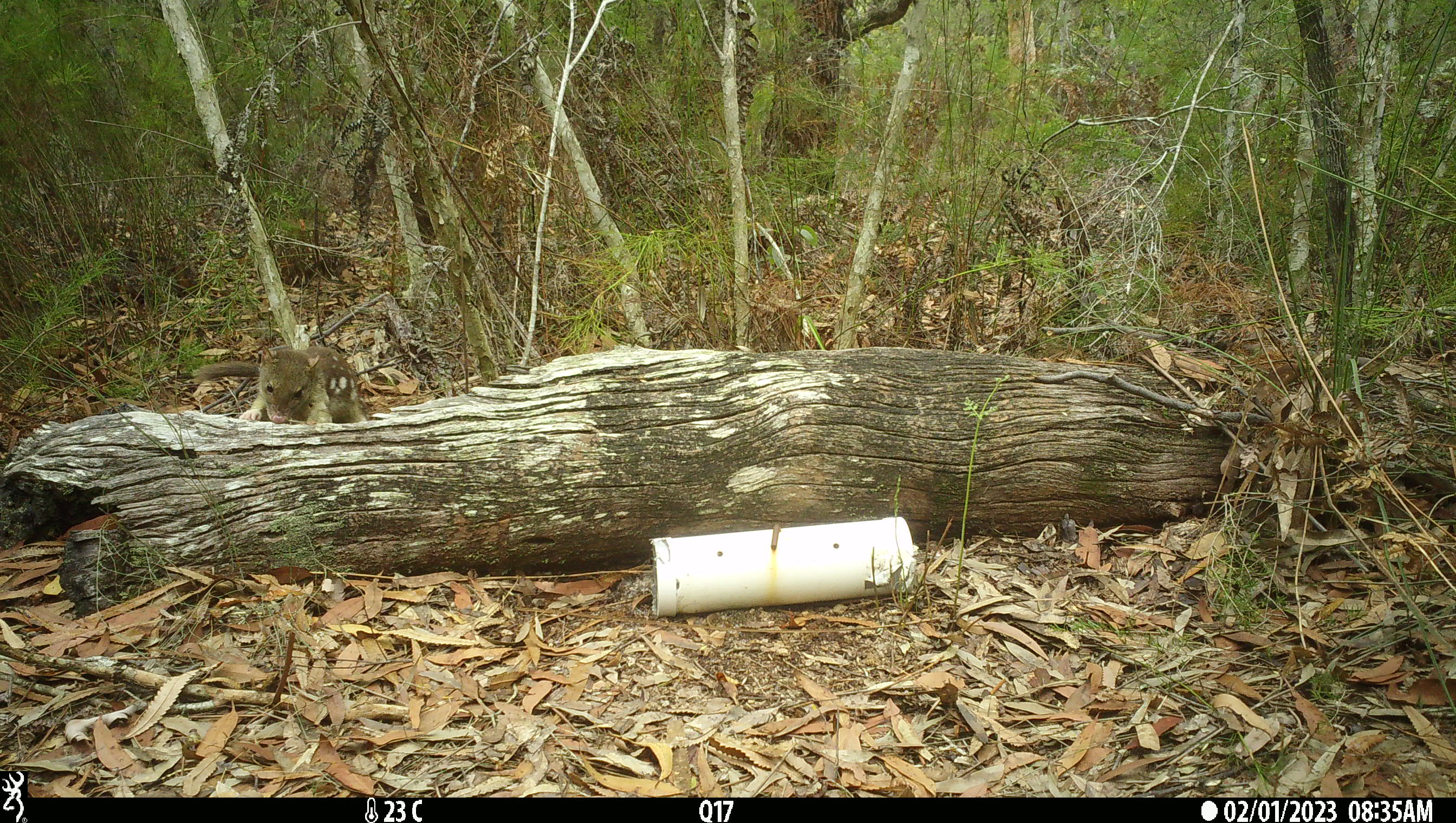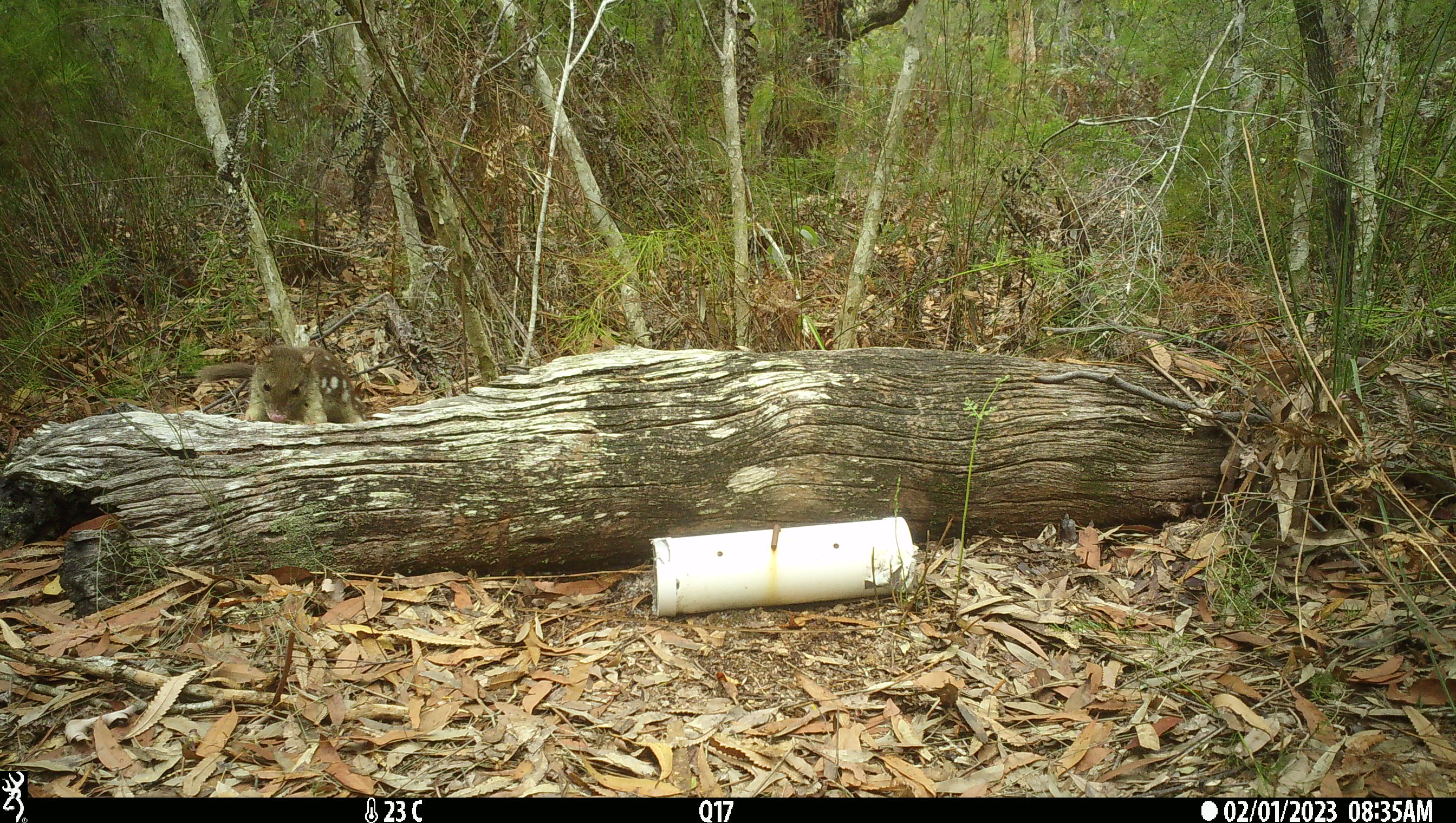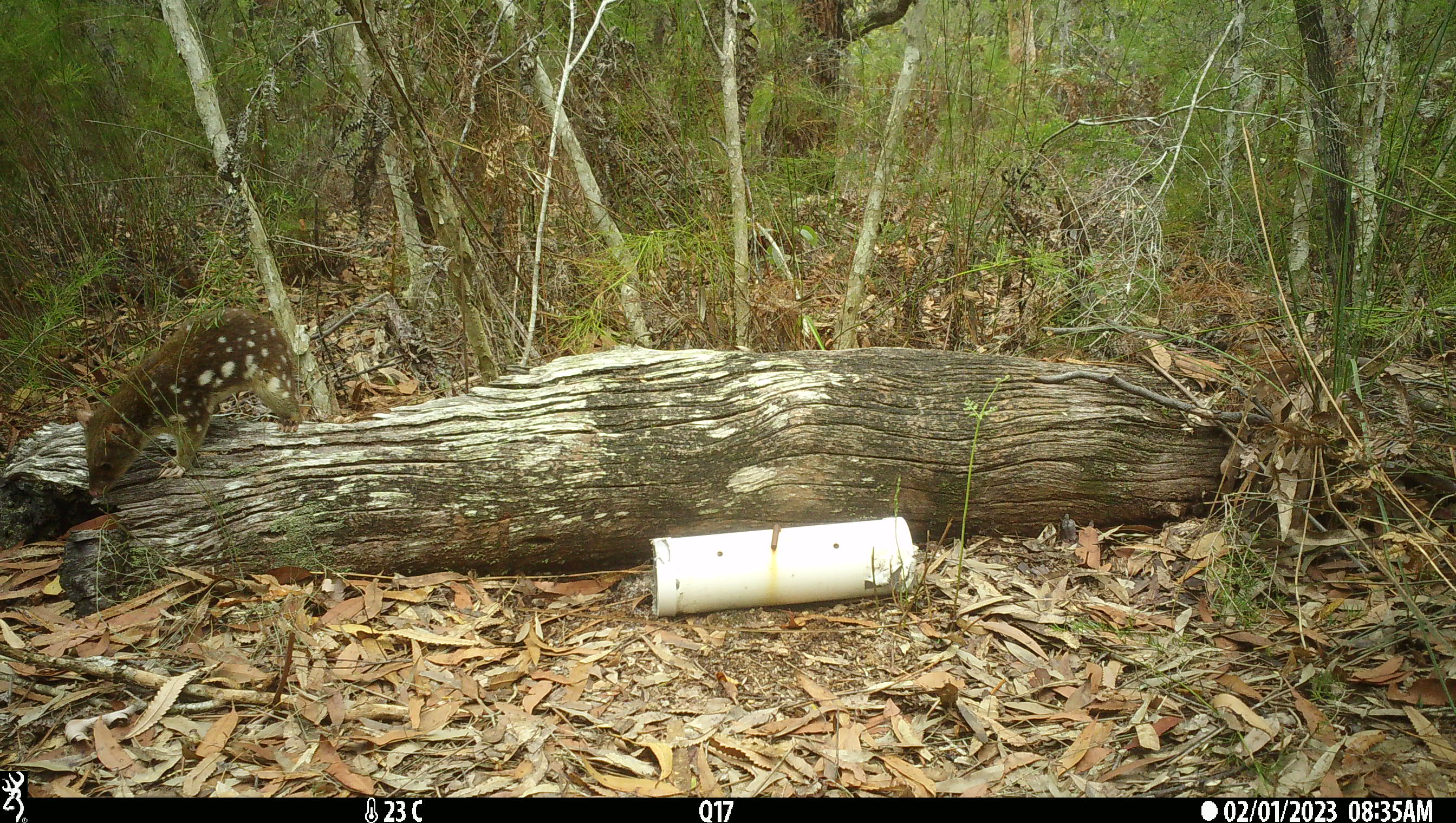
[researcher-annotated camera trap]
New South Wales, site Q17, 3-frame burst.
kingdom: Animalia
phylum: Chordata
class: Mammalia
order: Dasyuromorphia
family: Dasyuridae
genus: Dasyurus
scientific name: Dasyurus maculatus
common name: spotted-tailed quoll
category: quoll